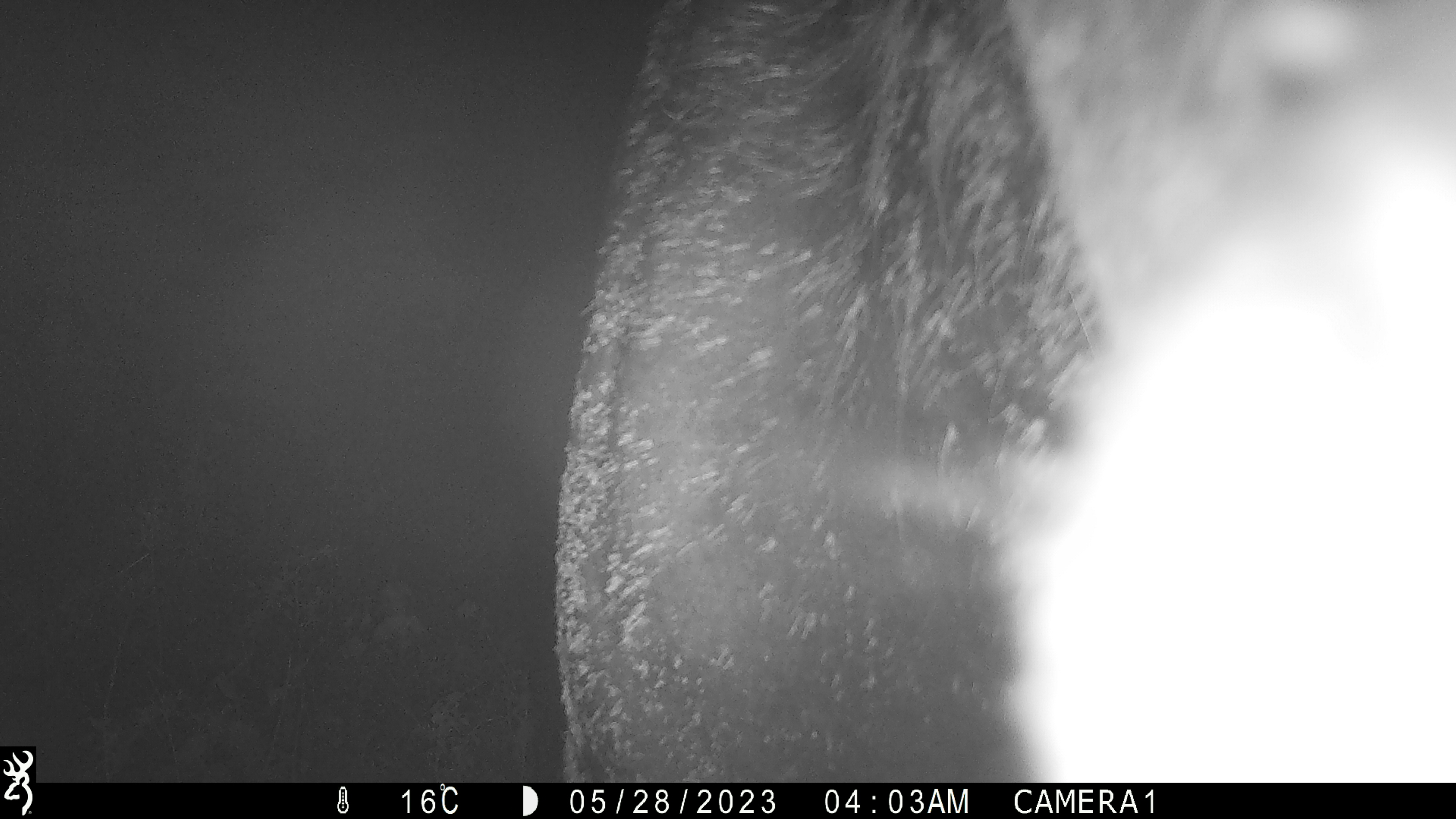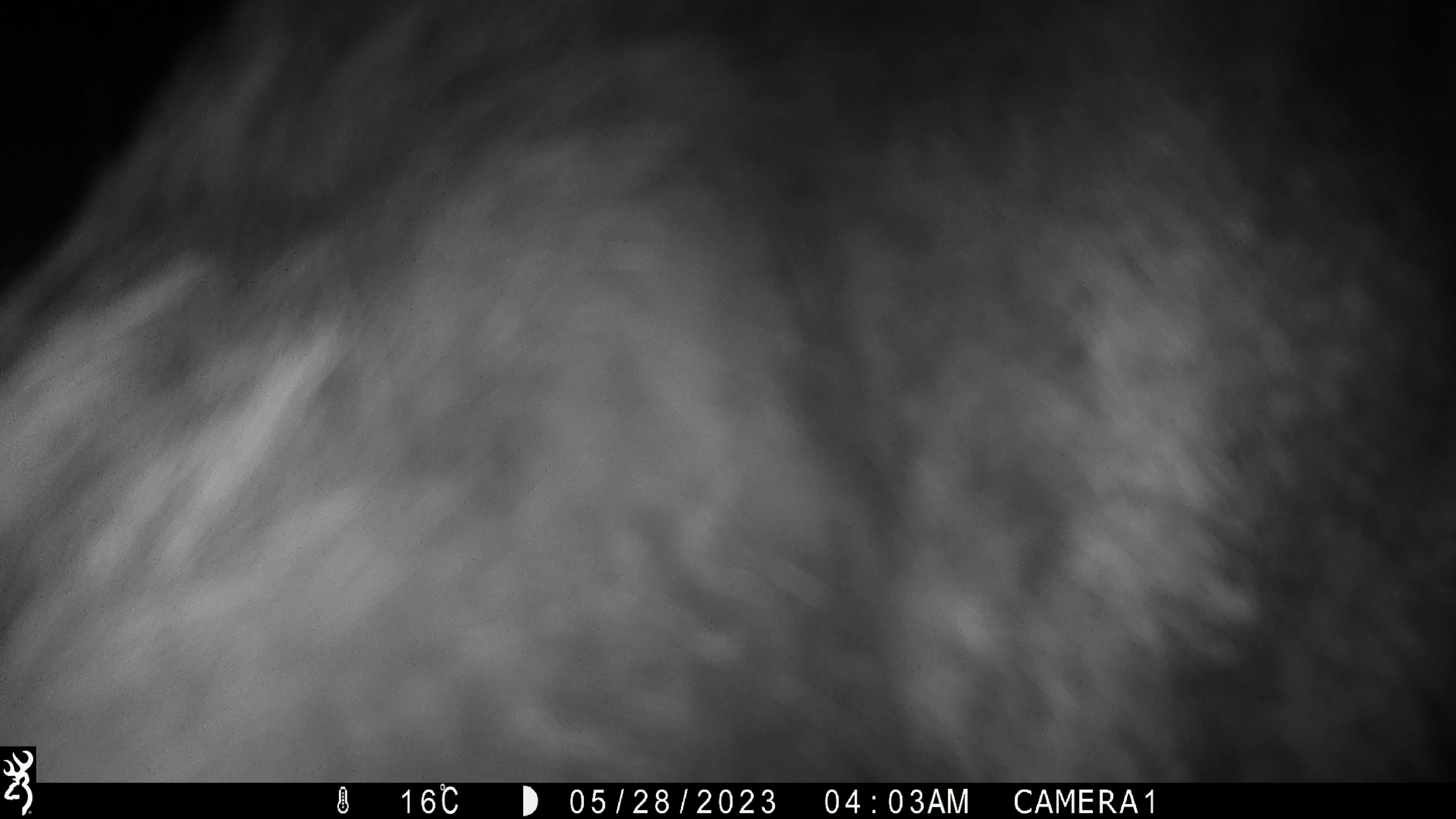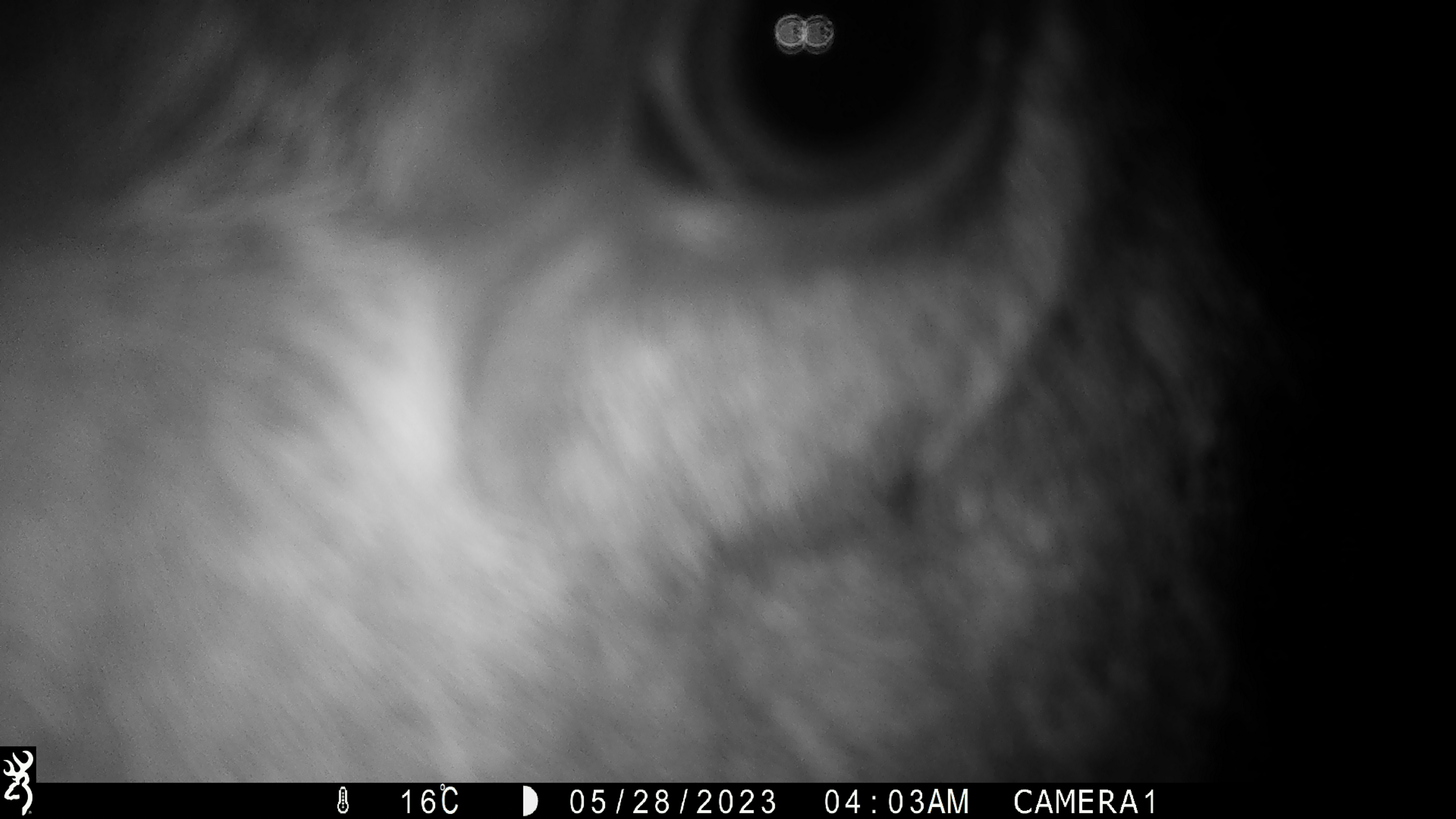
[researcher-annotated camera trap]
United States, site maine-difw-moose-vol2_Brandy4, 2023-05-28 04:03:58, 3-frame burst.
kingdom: Animalia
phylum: Chordata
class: Mammalia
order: Artiodactyla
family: Cervidae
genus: Alces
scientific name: Alces alces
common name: moose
Moose (Alces alces).